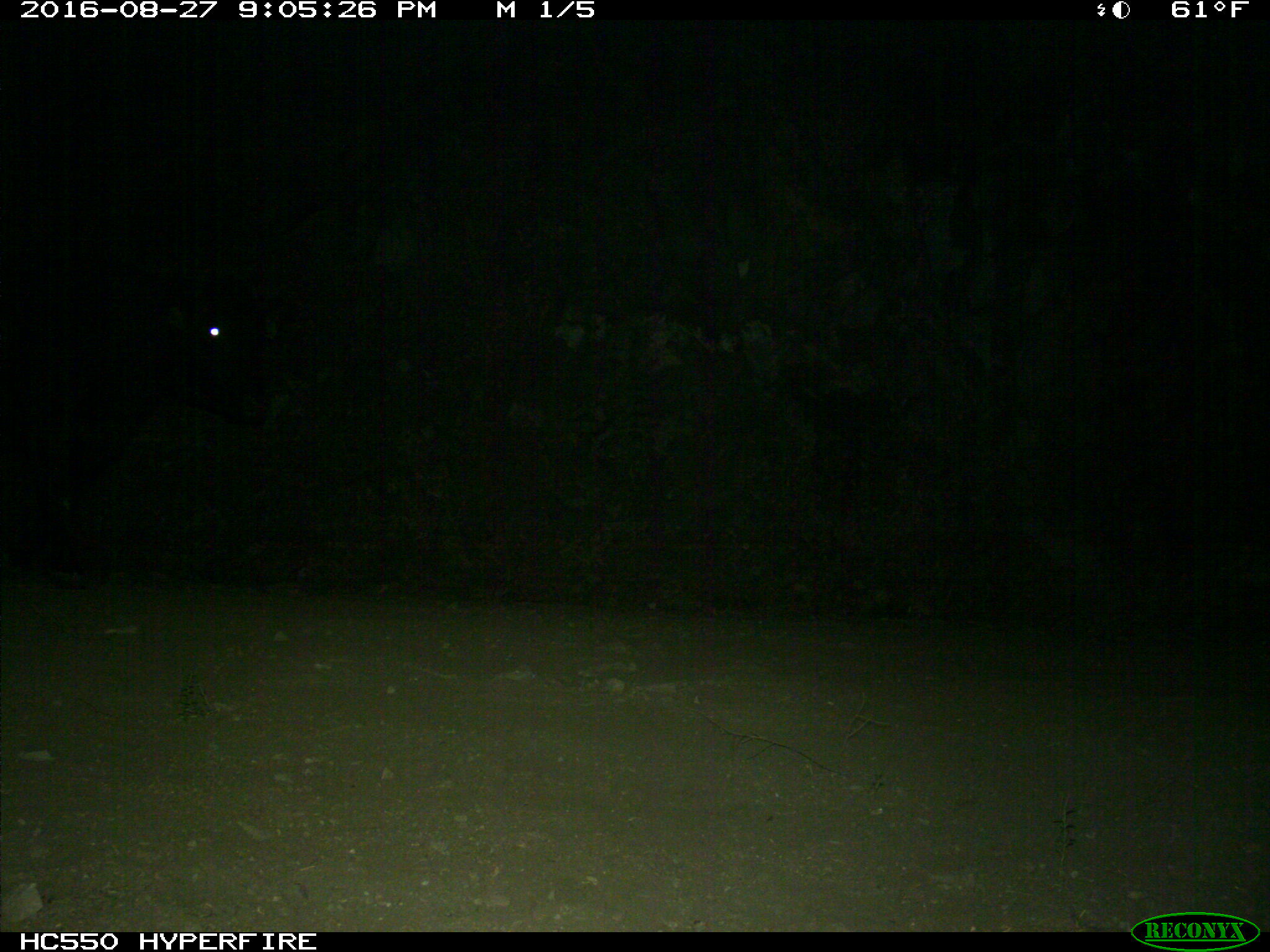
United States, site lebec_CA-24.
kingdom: Animalia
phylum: Chordata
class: Mammalia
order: Artiodactyla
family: Bovidae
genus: Bos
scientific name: Bos taurus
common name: domestic cow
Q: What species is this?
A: Bos taurus (domestic cow).